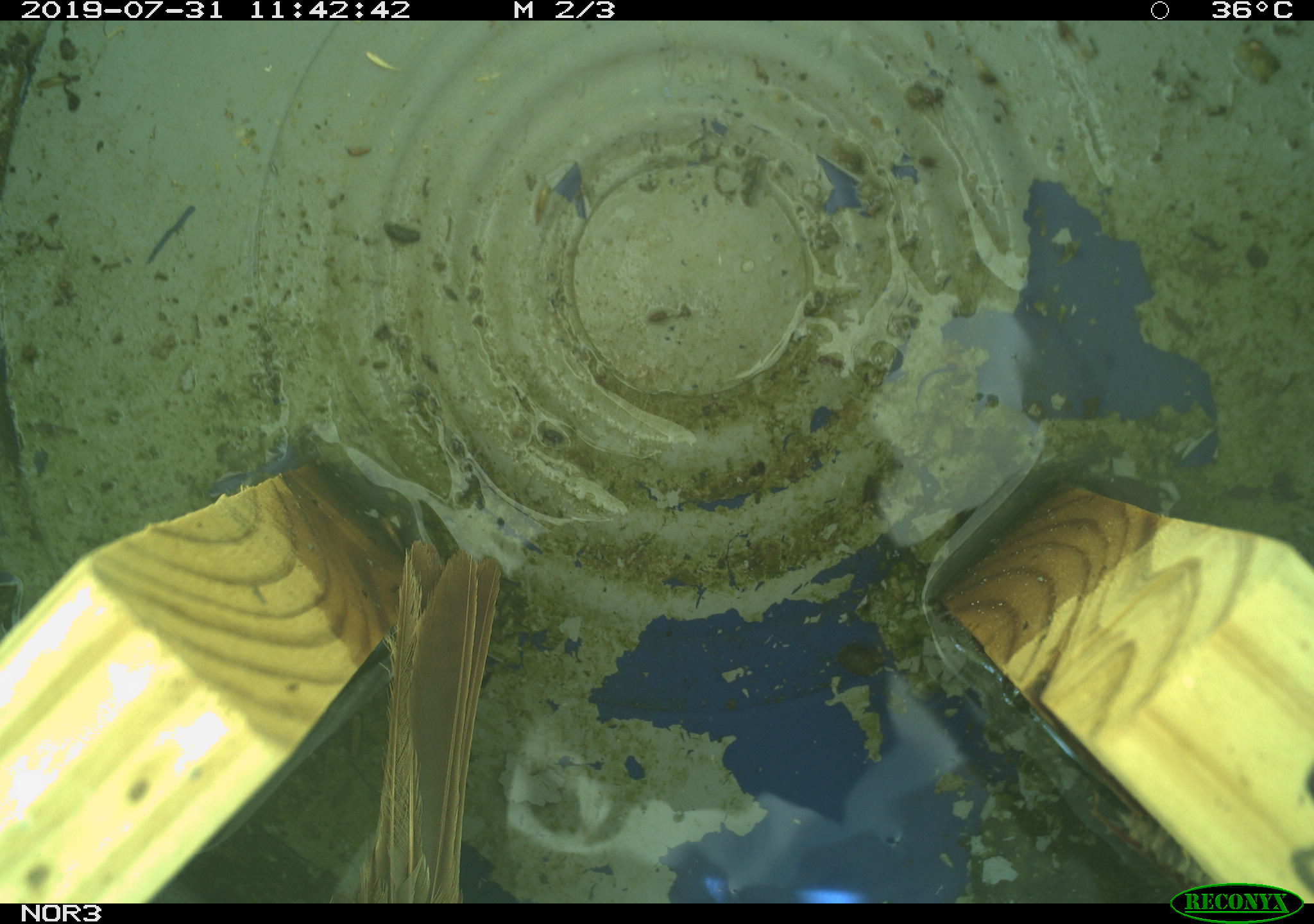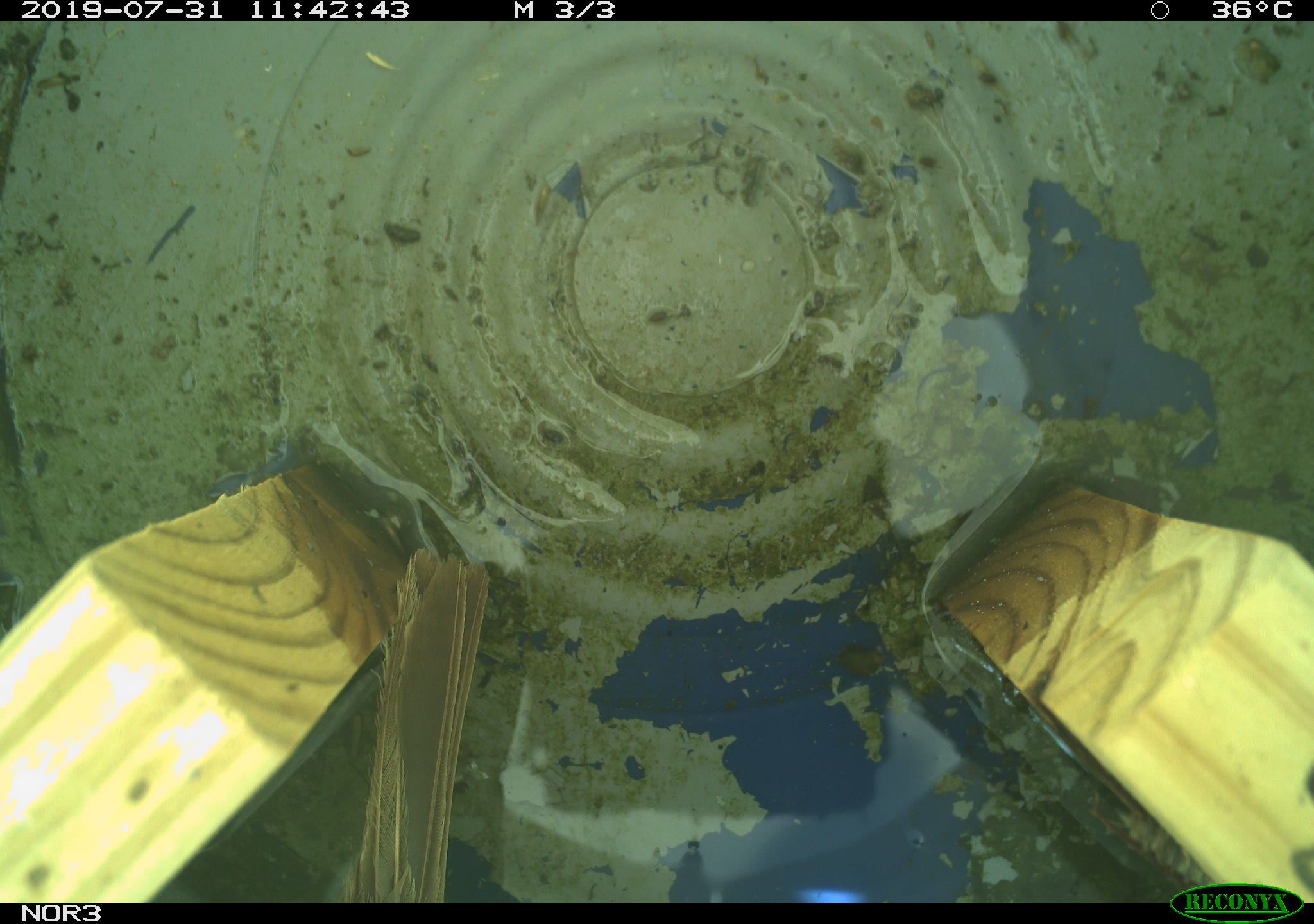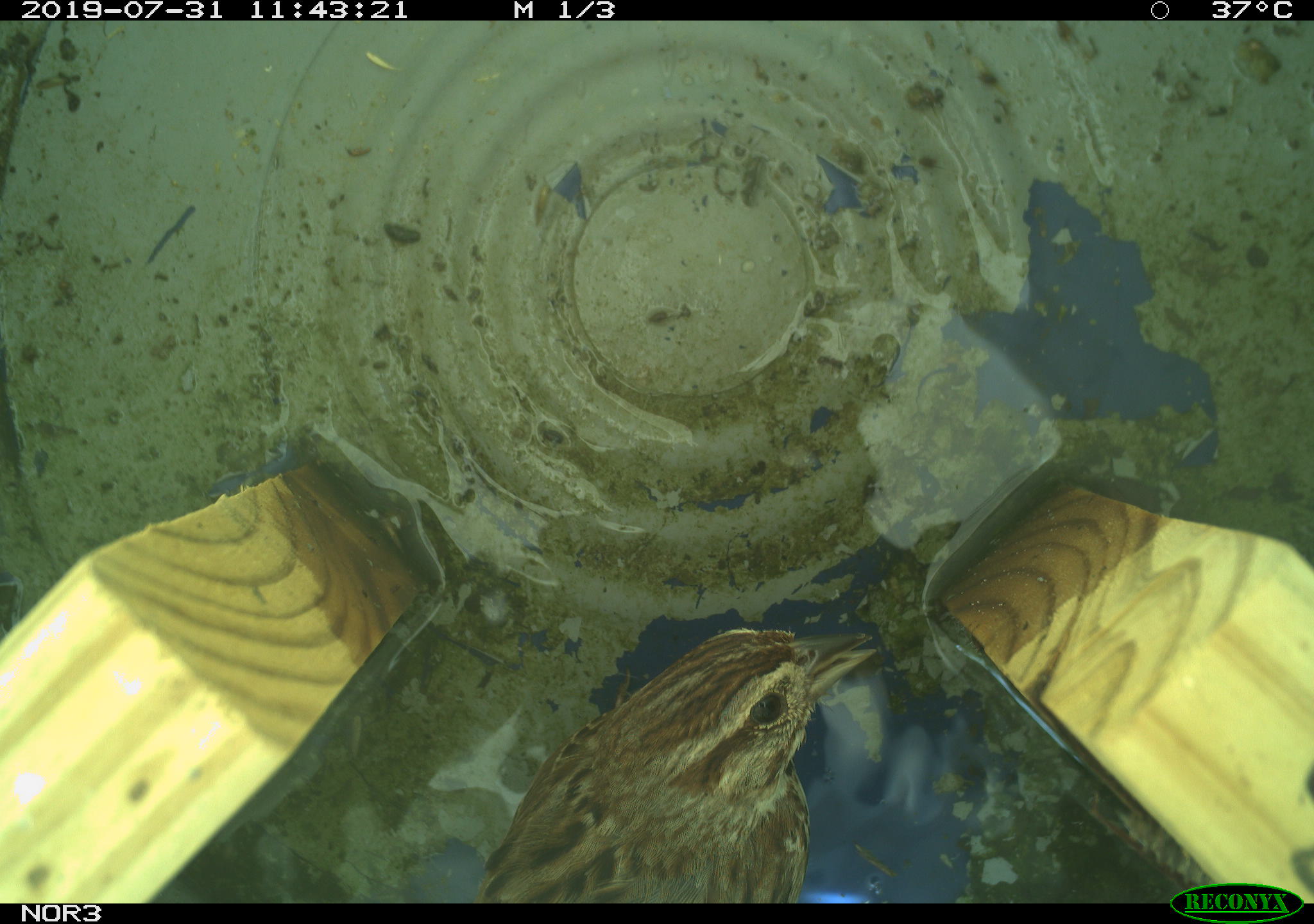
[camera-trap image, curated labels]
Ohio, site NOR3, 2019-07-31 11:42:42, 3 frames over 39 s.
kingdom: Animalia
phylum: Chordata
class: Aves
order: Passeriformes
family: Passerellidae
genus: Melospiza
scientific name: Melospiza melodia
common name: song sparrow